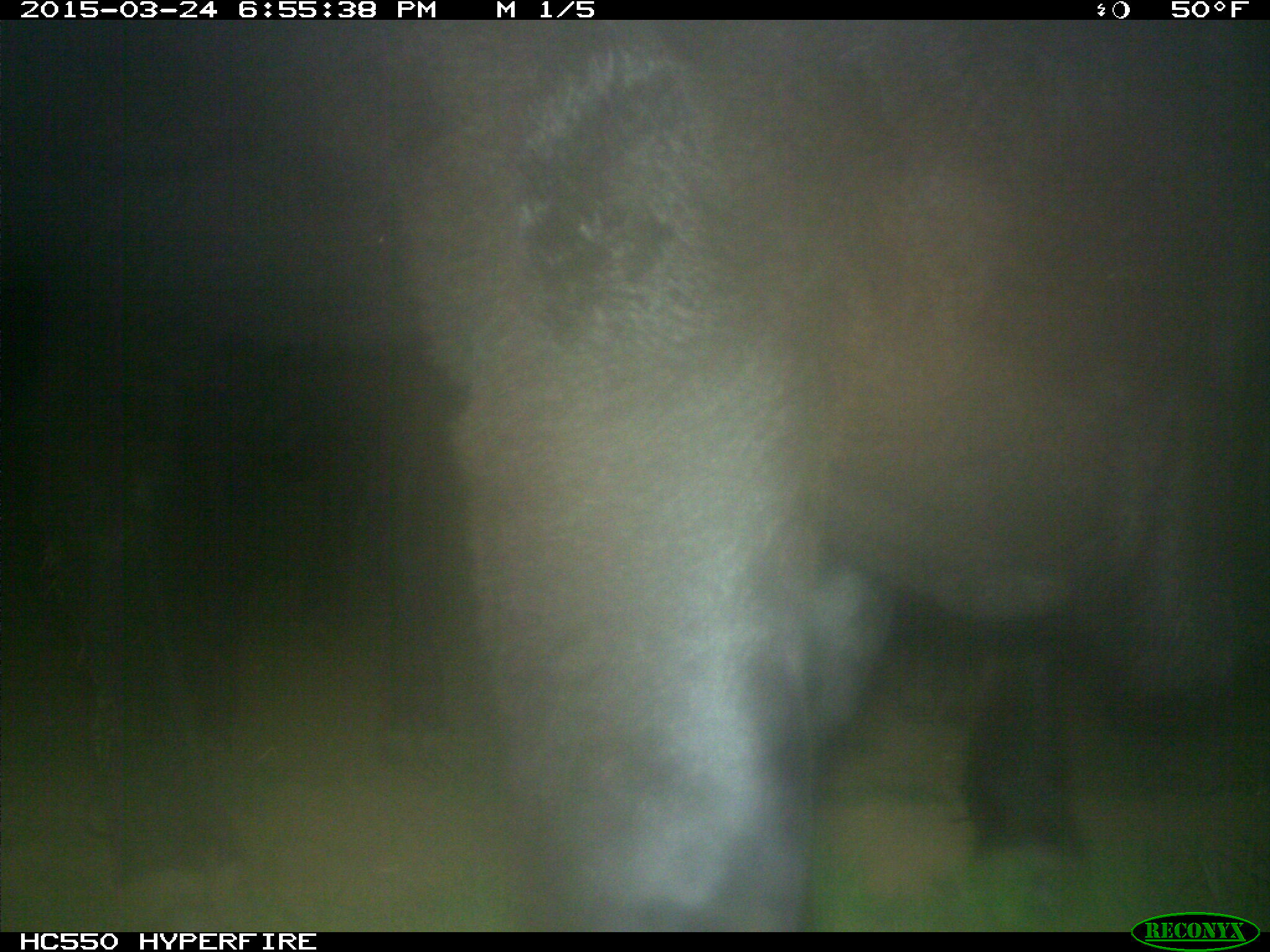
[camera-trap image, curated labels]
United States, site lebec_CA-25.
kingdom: Animalia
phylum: Chordata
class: Mammalia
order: Artiodactyla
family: Bovidae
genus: Bos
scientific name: Bos taurus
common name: domestic cow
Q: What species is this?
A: Bos taurus (domestic cow).